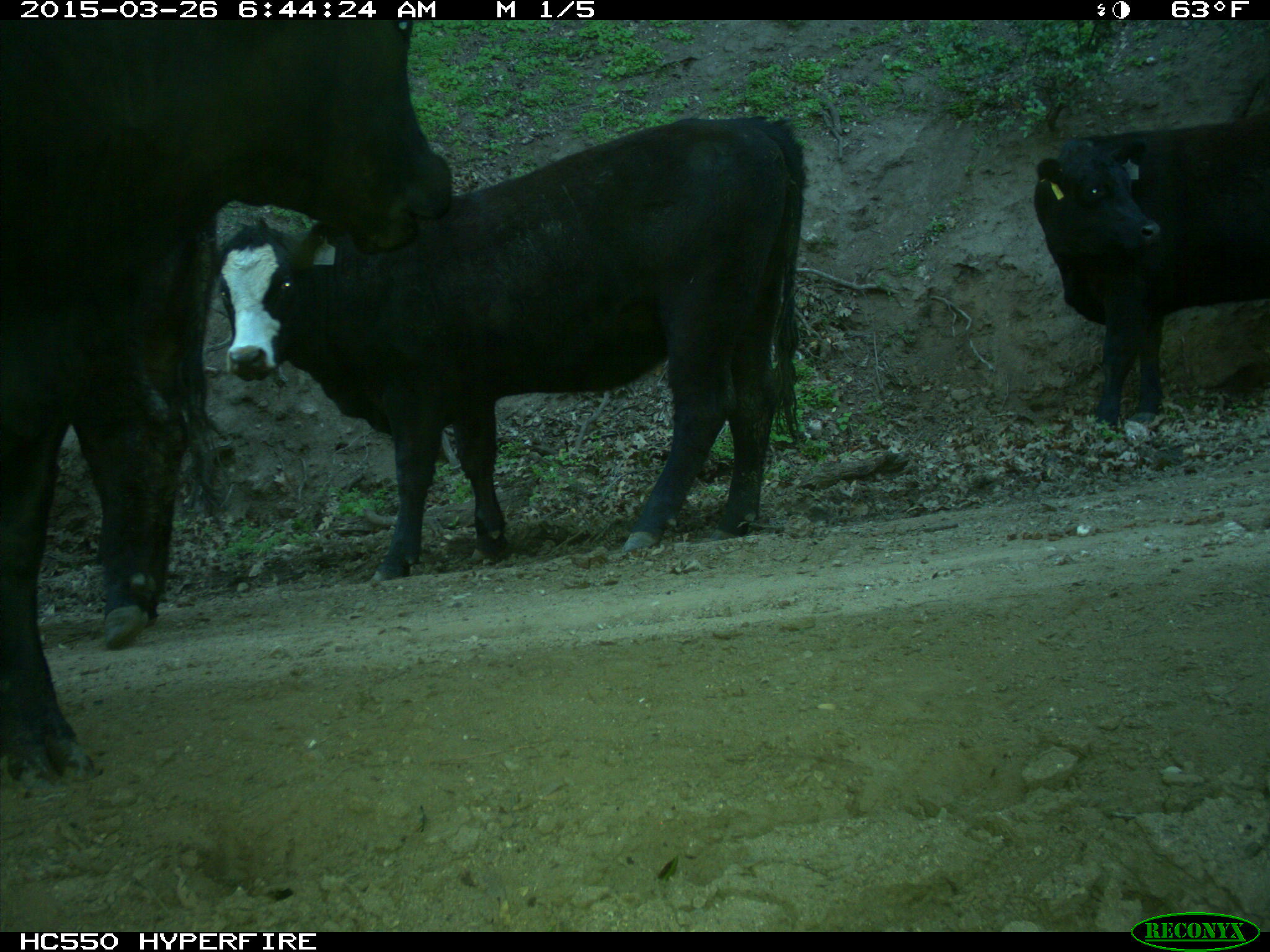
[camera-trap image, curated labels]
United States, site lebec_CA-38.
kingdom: Animalia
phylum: Chordata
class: Mammalia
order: Artiodactyla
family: Bovidae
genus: Bos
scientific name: Bos taurus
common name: domestic cow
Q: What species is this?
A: Bos taurus (domestic cow).